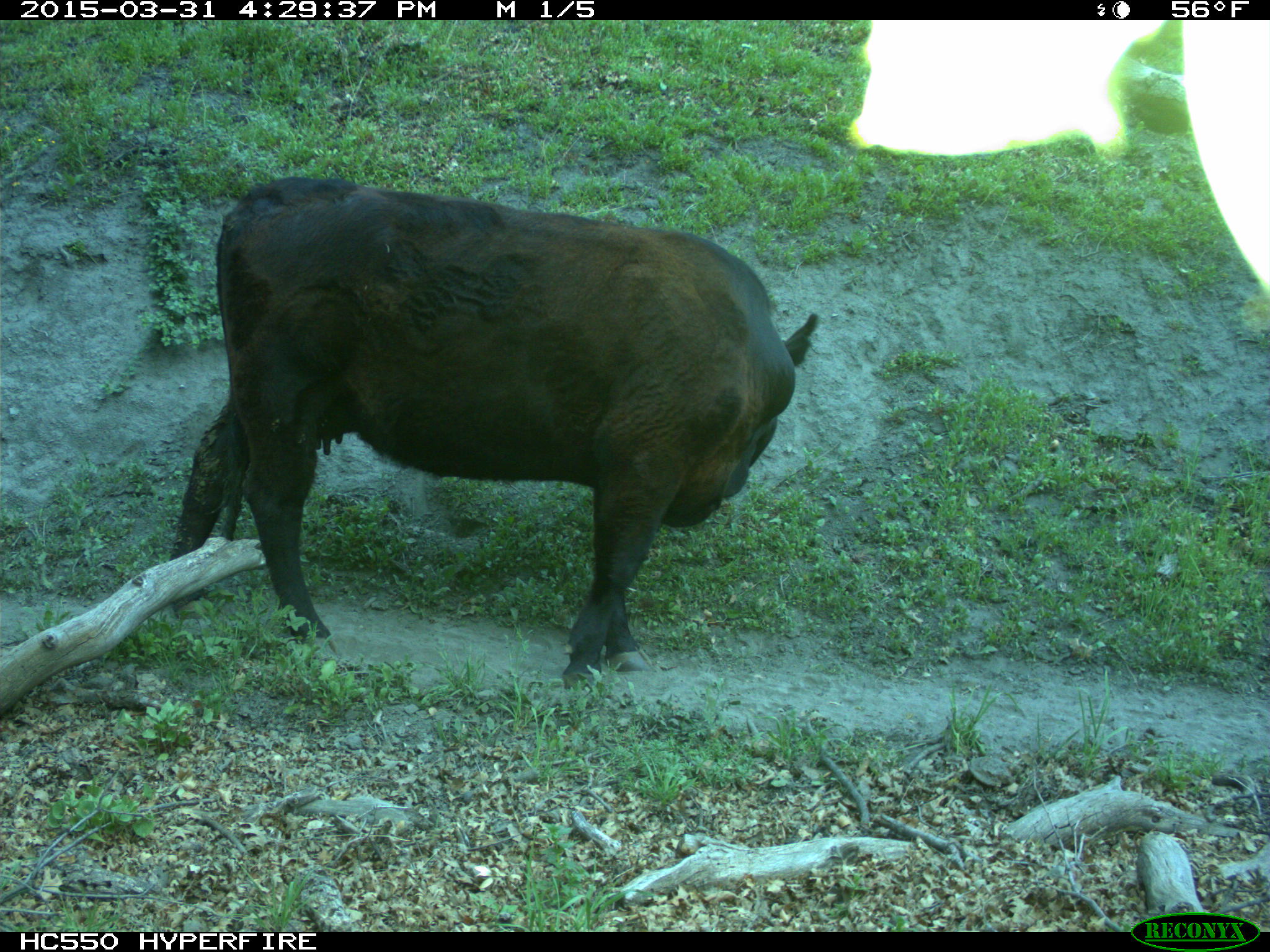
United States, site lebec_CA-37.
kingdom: Animalia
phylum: Chordata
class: Mammalia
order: Artiodactyla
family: Bovidae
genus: Bos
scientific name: Bos taurus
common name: domestic cow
Bos taurus (domestic cow).